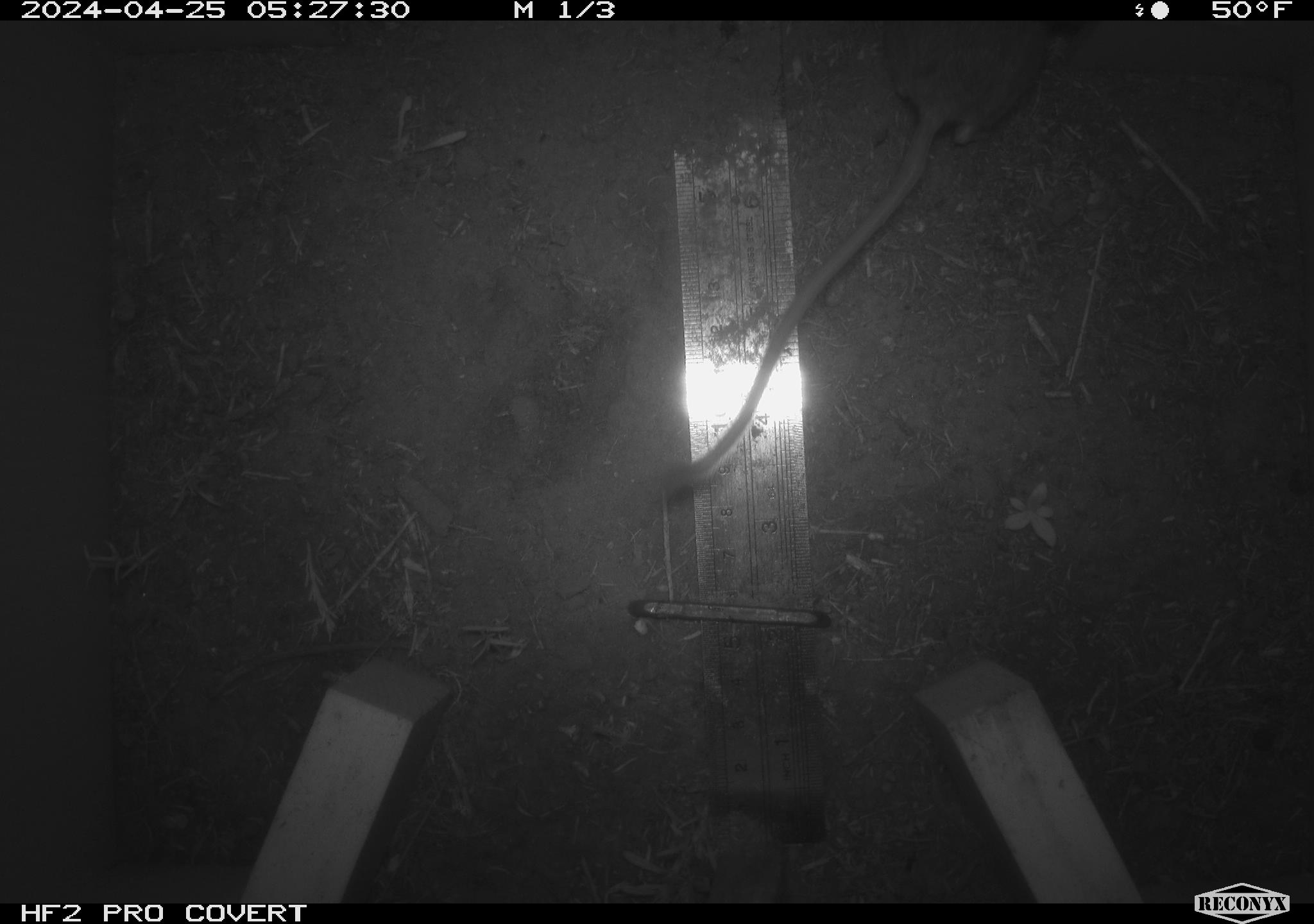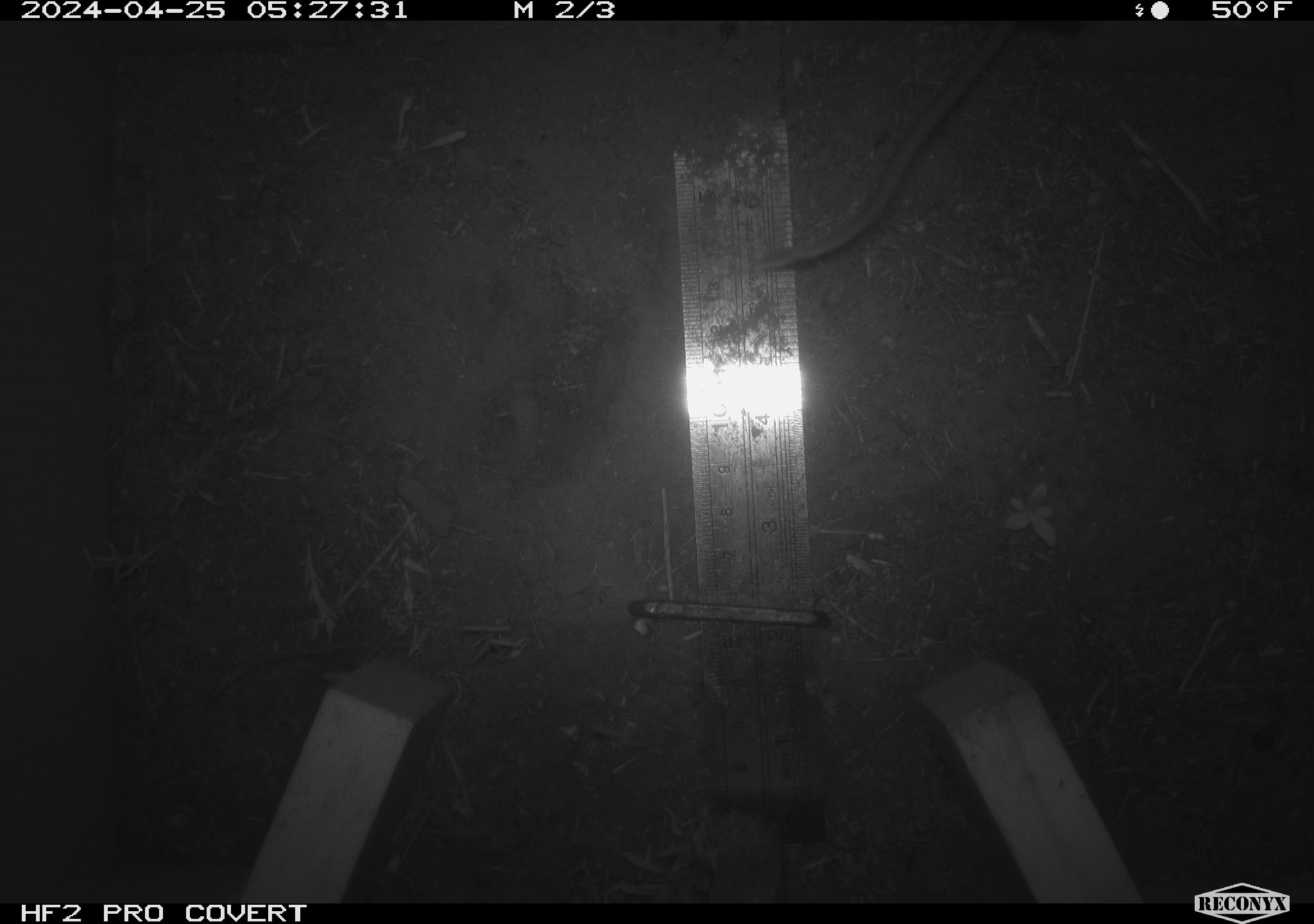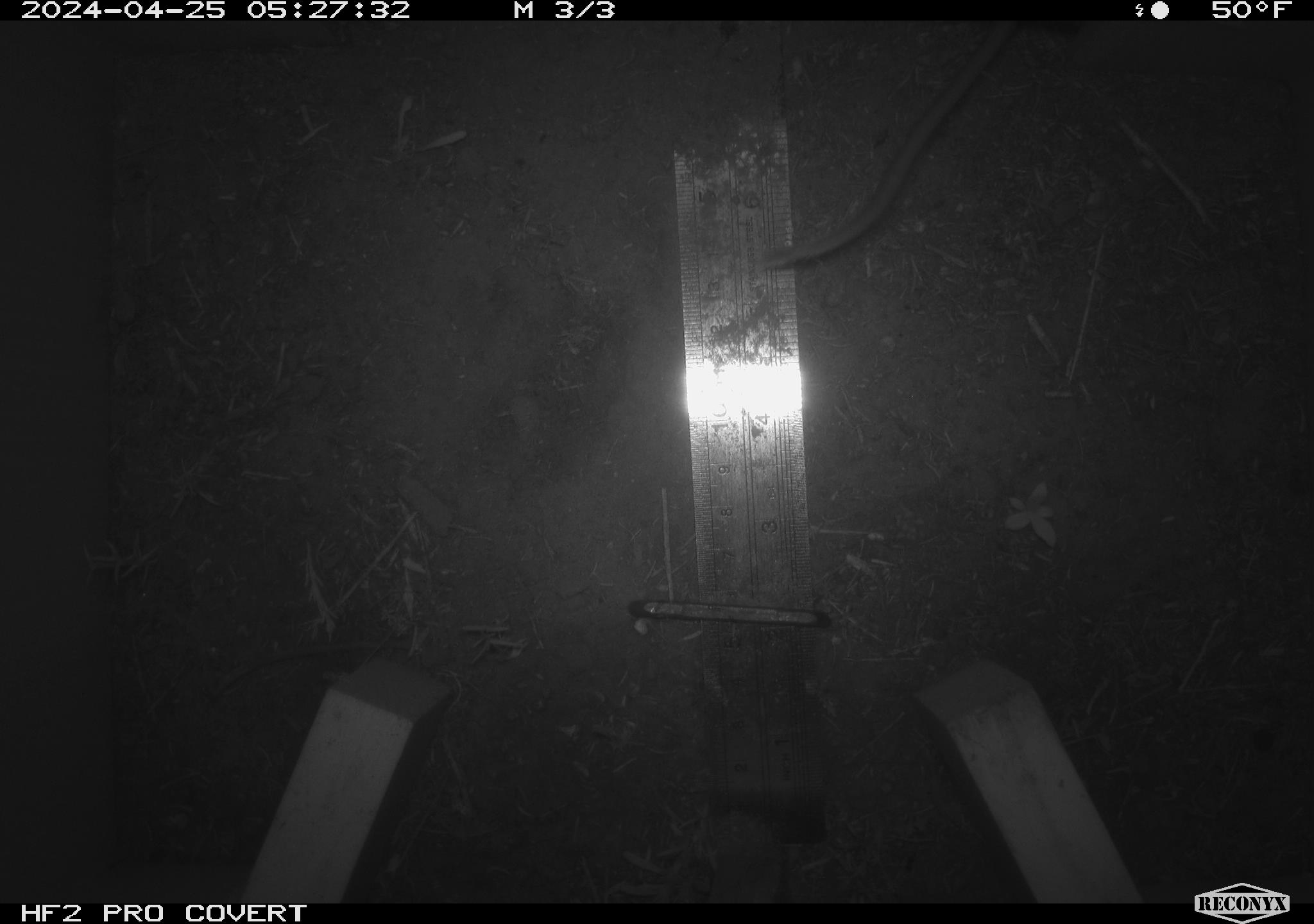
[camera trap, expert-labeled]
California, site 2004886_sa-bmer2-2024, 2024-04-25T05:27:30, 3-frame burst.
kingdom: Animalia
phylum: Chordata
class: Mammalia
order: Rodentia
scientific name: Rodentia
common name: mouse species